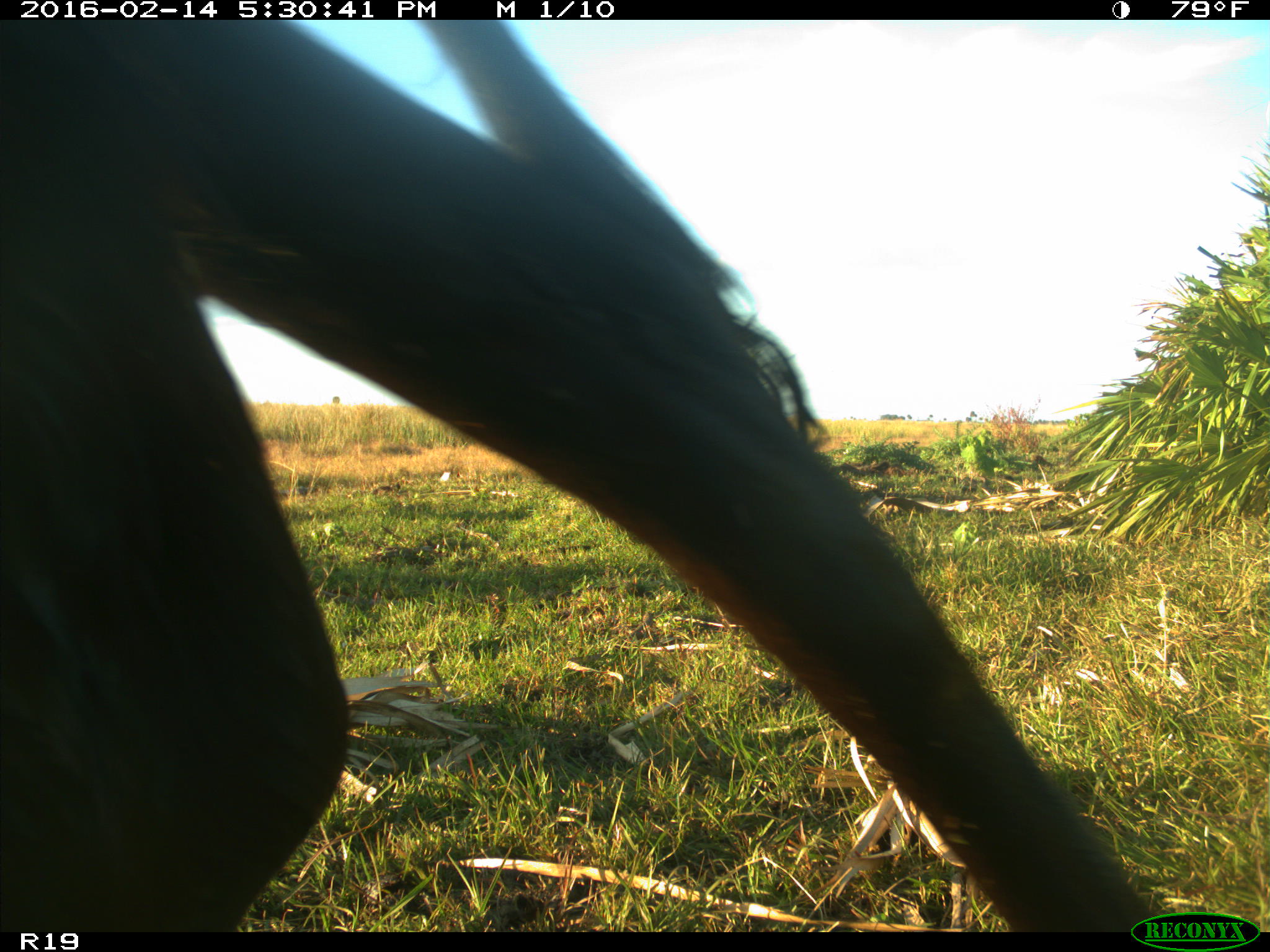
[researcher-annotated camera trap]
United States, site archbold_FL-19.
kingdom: Animalia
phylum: Chordata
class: Mammalia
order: Artiodactyla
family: Bovidae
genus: Bos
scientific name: Bos taurus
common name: domestic cow